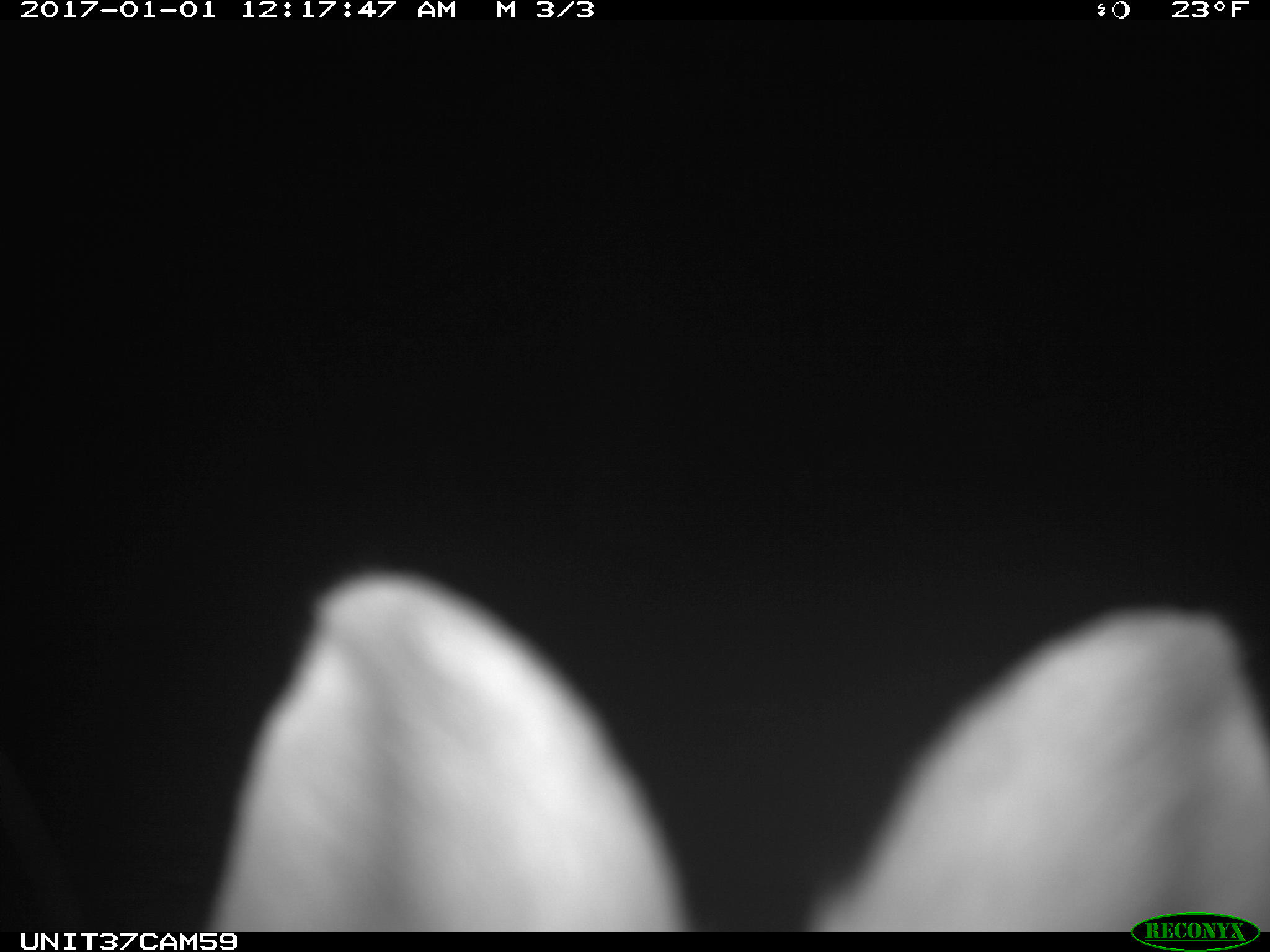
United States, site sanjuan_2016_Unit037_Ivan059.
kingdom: Animalia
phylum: Chordata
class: Mammalia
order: Lagomorpha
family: Leporidae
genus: Lepus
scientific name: Lepus americanus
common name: snowshoe hare